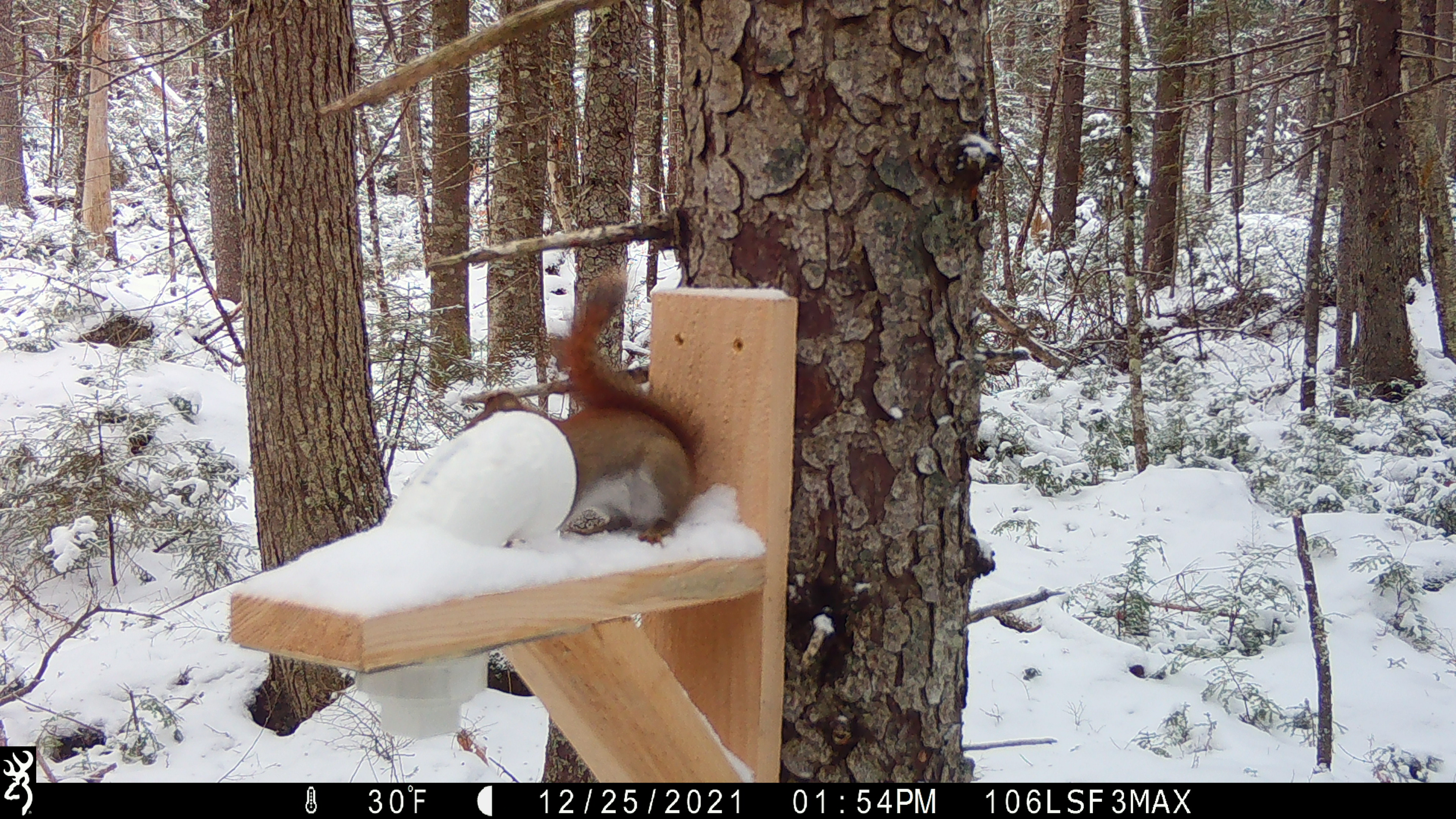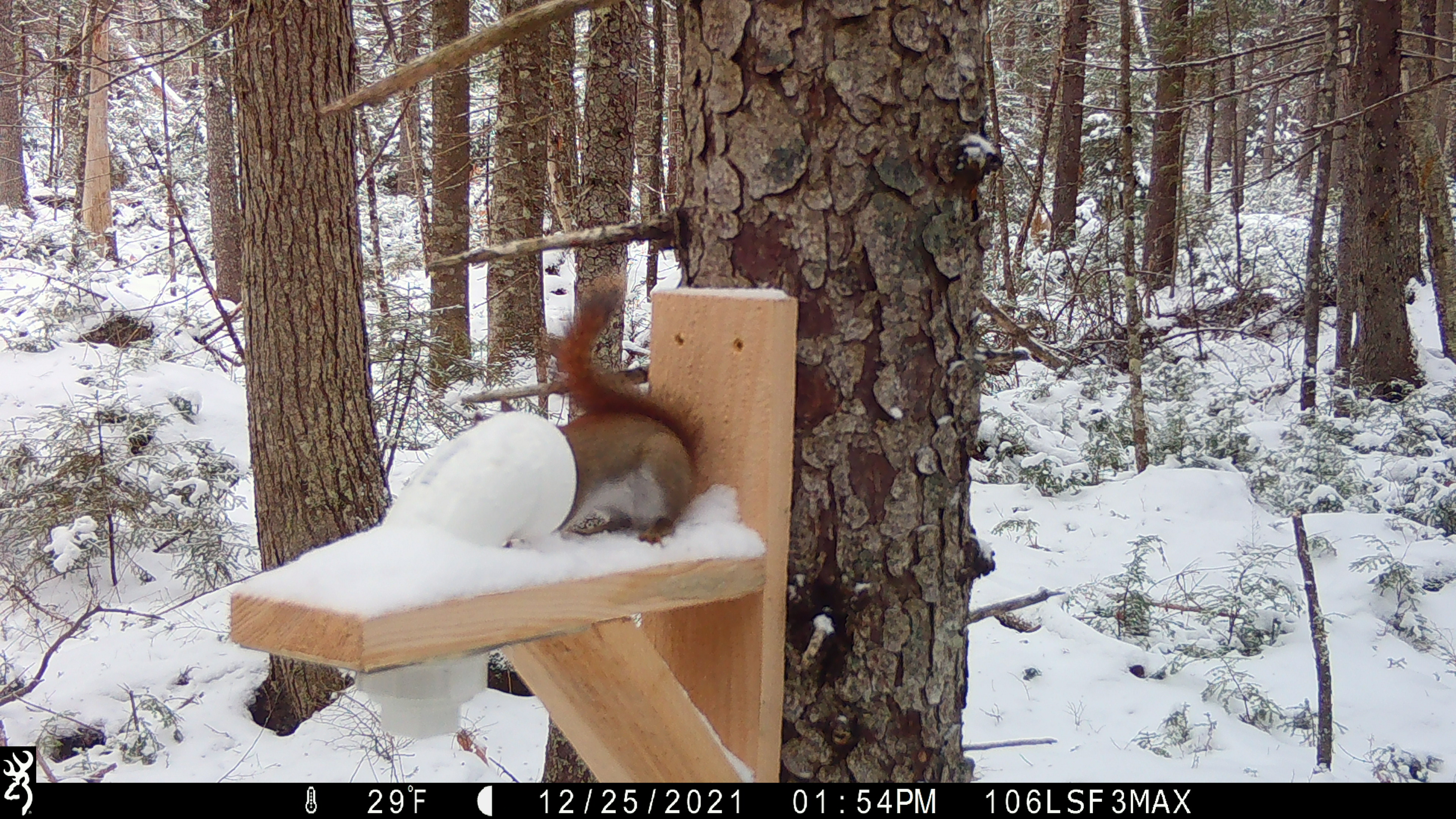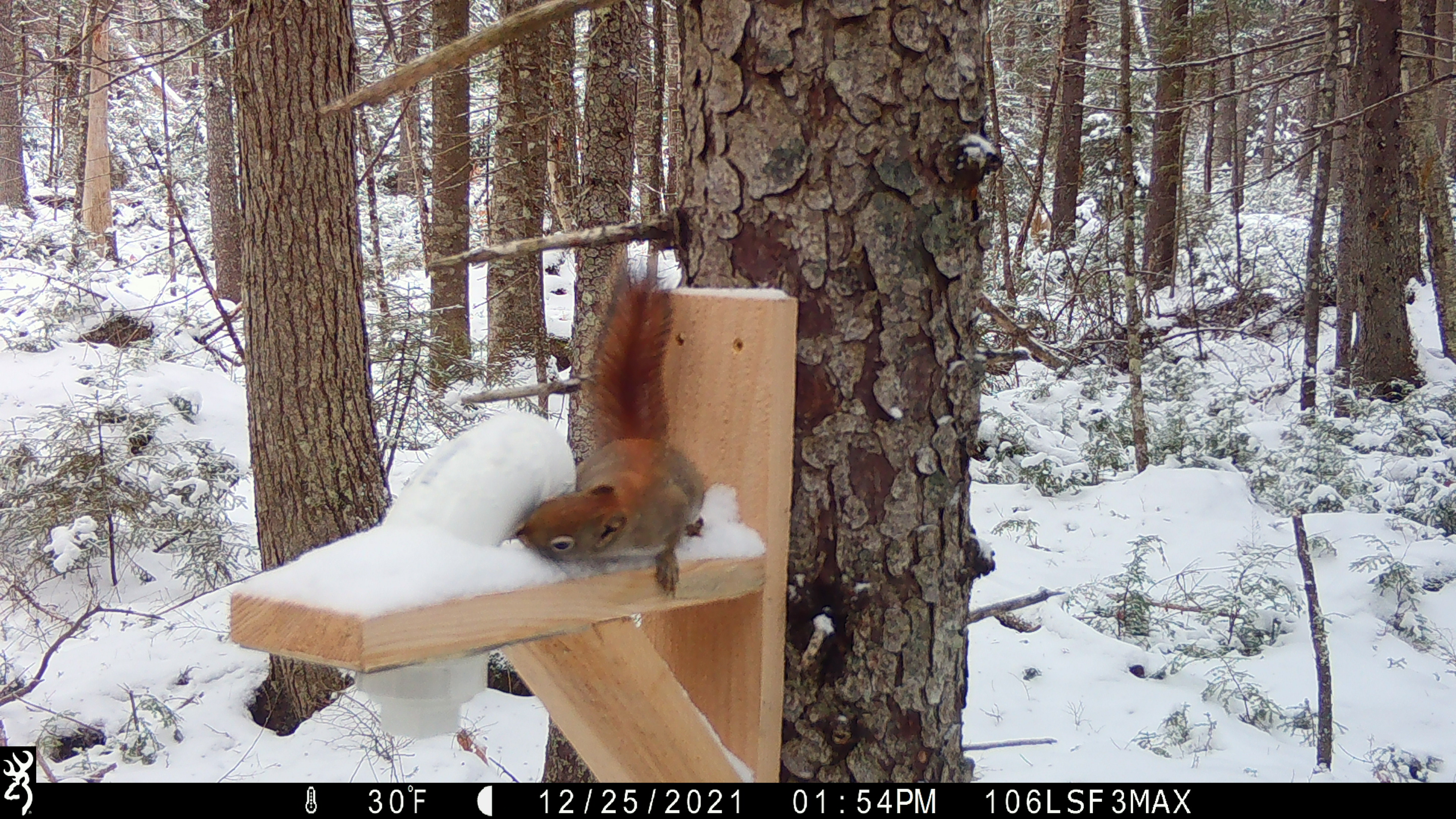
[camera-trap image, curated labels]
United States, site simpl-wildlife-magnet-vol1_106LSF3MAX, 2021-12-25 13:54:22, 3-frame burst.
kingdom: Animalia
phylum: Chordata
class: Mammalia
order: Rodentia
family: Sciuridae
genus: Tamiasciurus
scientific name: Tamiasciurus hudsonicus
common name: red squirrel